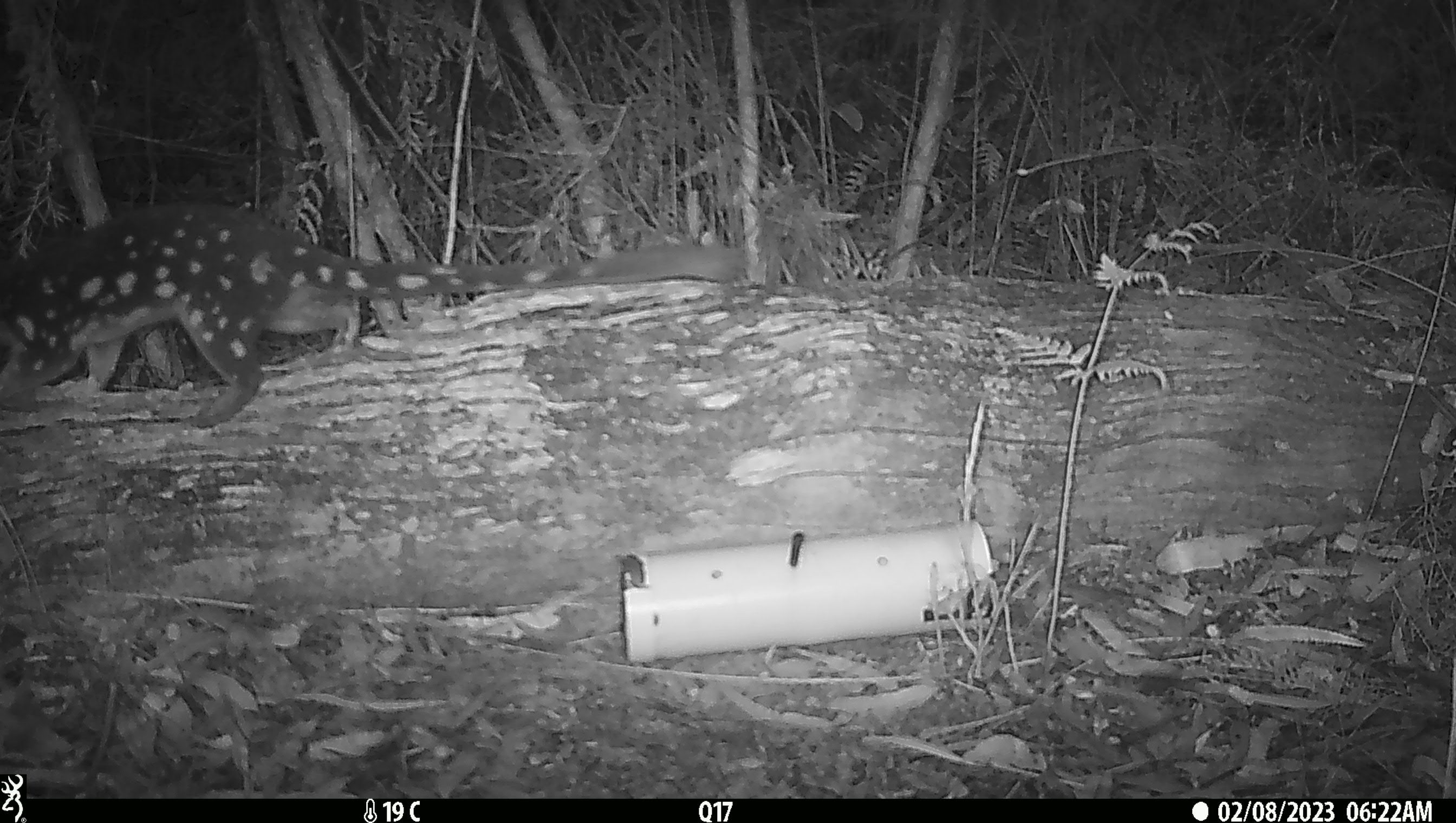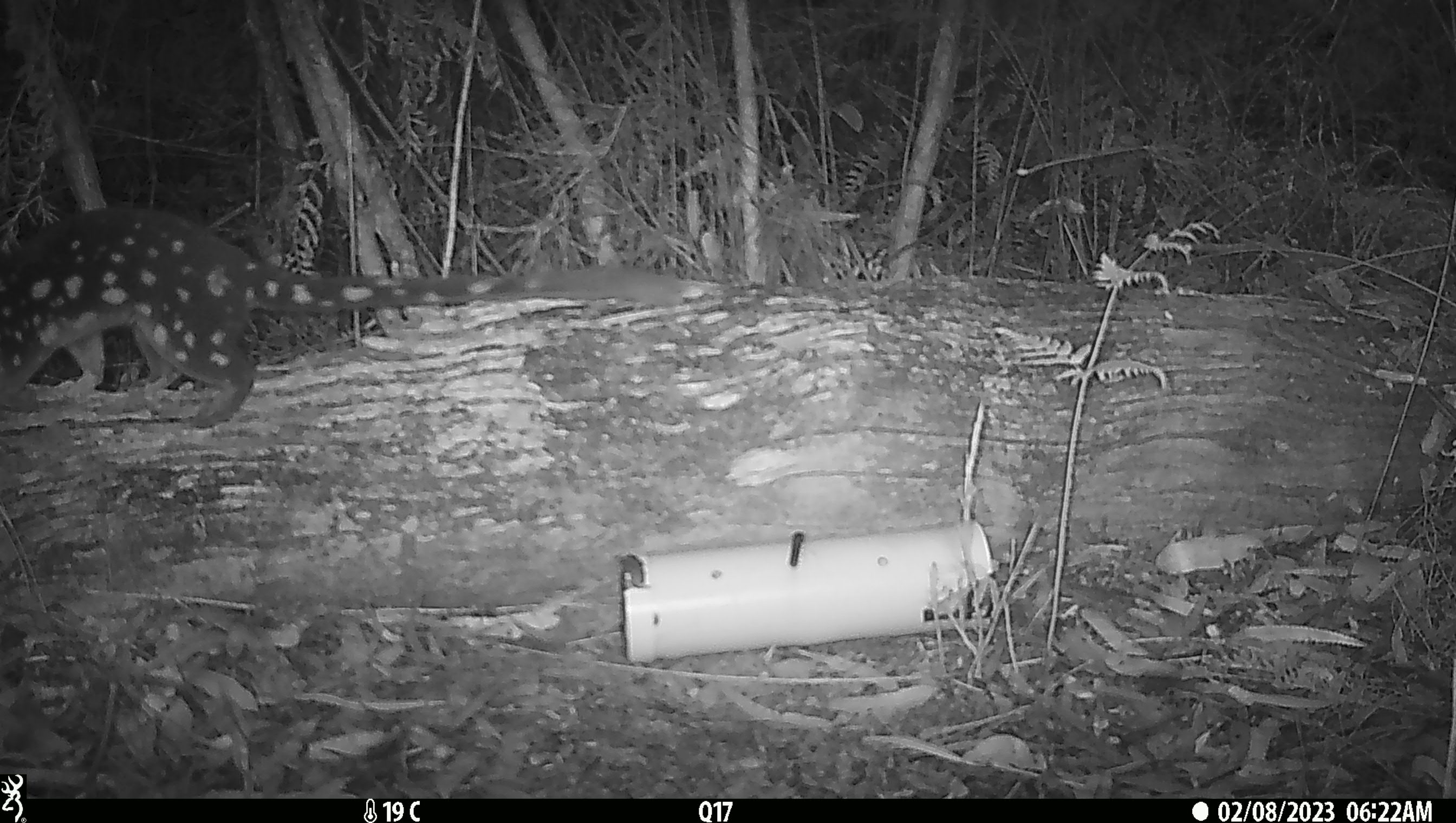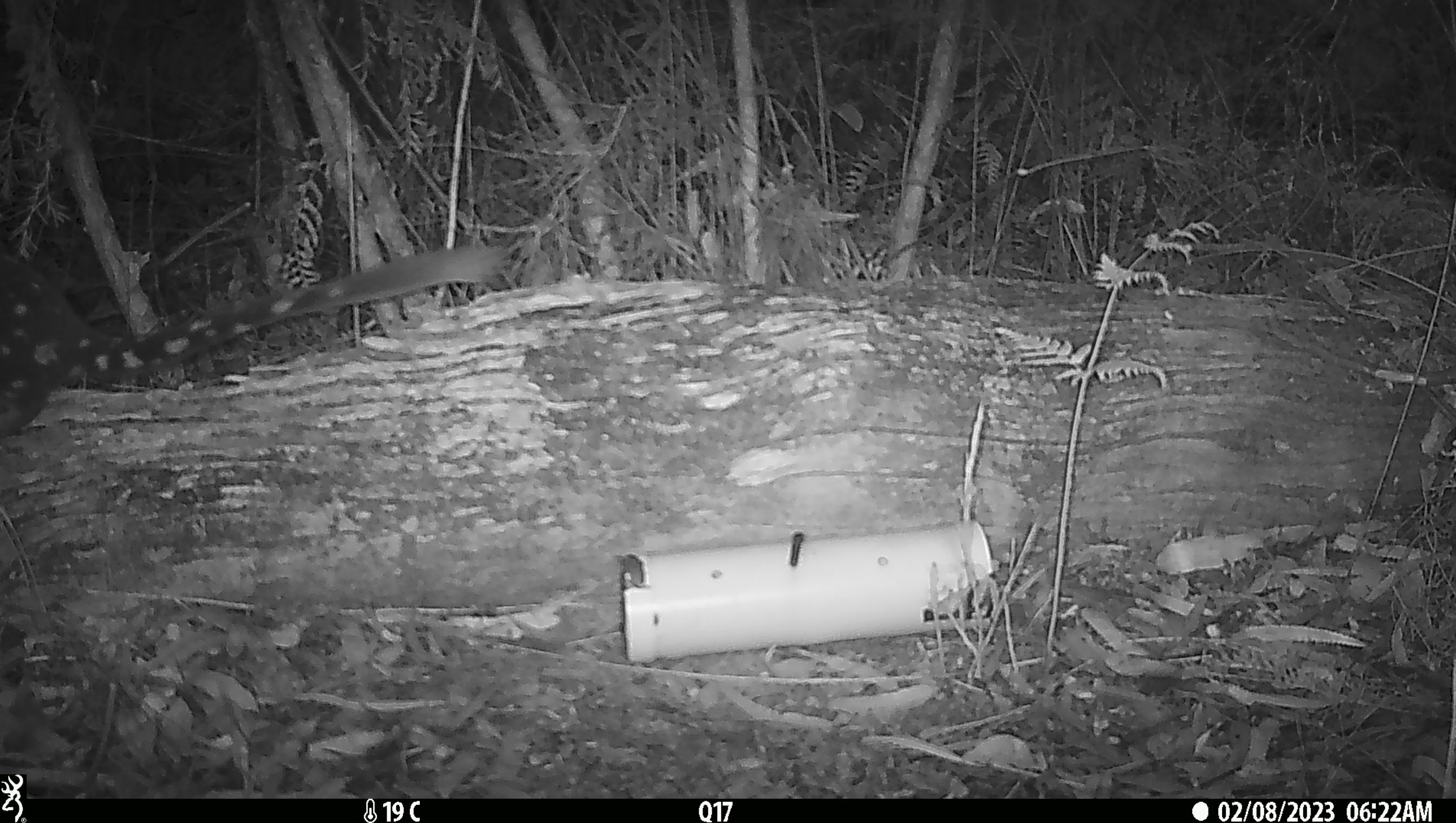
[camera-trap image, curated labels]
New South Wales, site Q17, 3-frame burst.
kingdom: Animalia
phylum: Chordata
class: Mammalia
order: Dasyuromorphia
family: Dasyuridae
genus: Dasyurus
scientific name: Dasyurus maculatus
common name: spotted-tailed quoll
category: quoll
Quoll (spotted-tailed quoll) (Dasyurus maculatus).